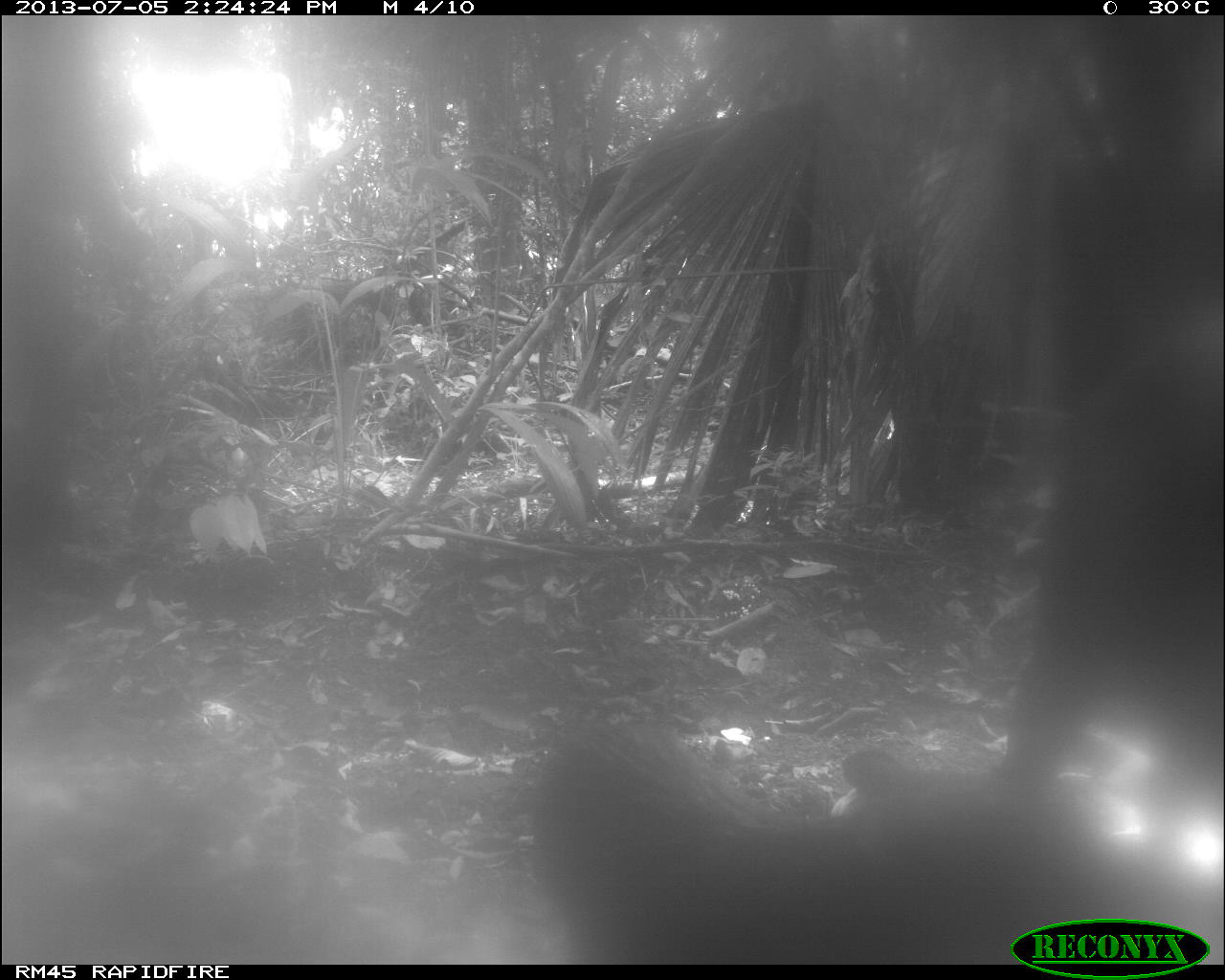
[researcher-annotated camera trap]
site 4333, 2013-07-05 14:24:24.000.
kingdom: Animalia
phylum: Chordata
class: Mammalia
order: Artiodactyla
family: Tayassuidae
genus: Tayassu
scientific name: Tayassu pecari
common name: white-lipped peccary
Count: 2.